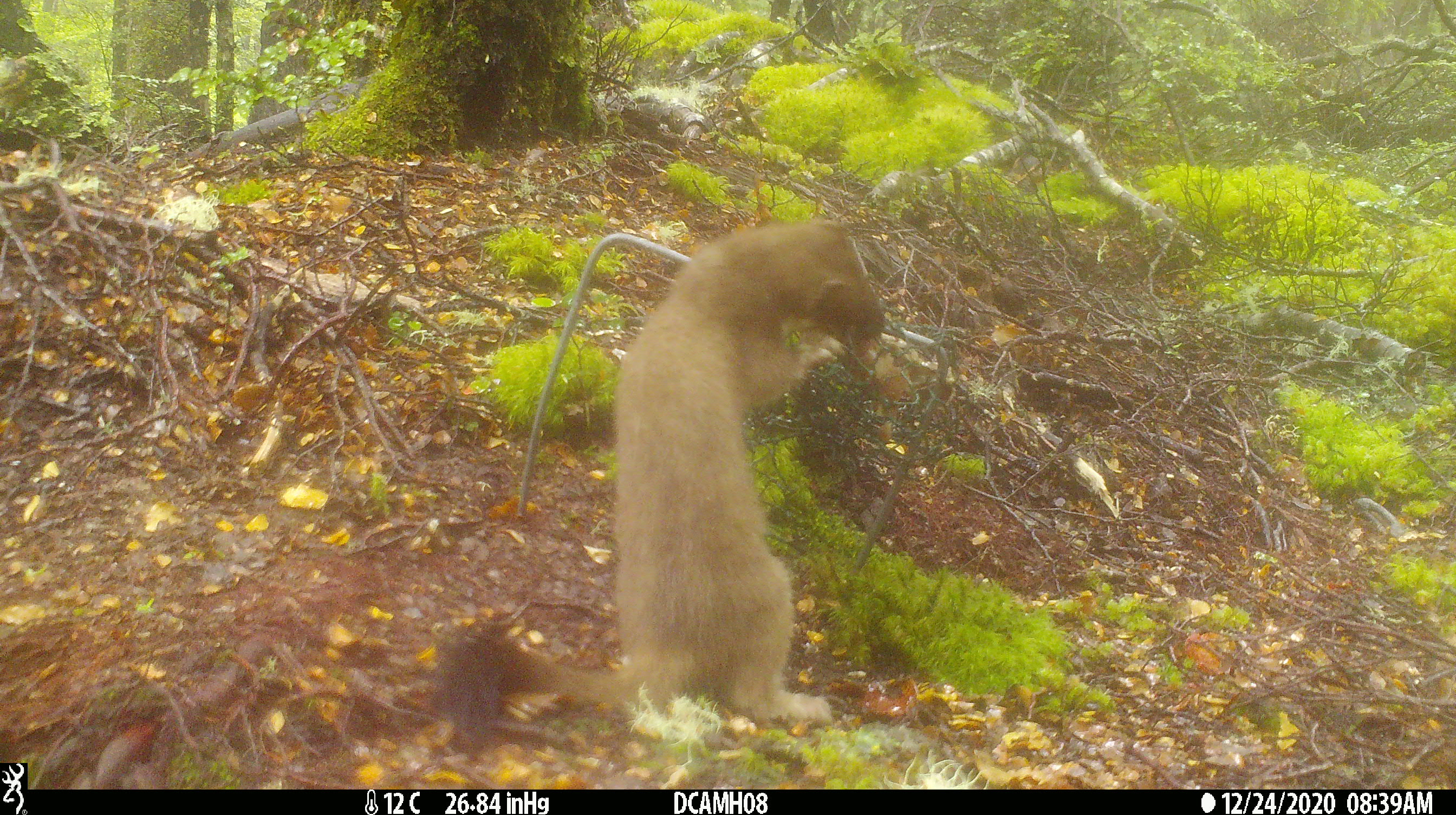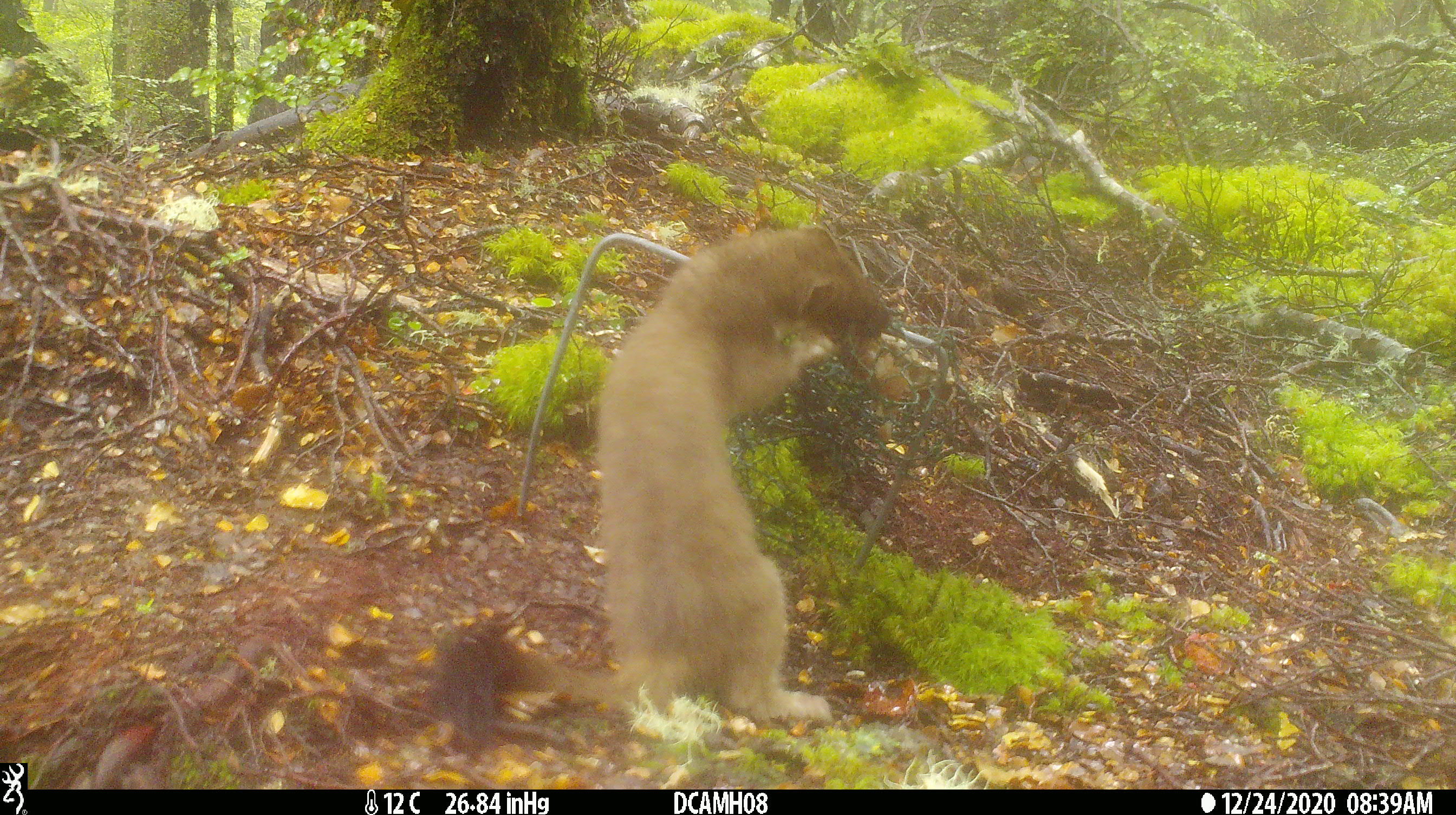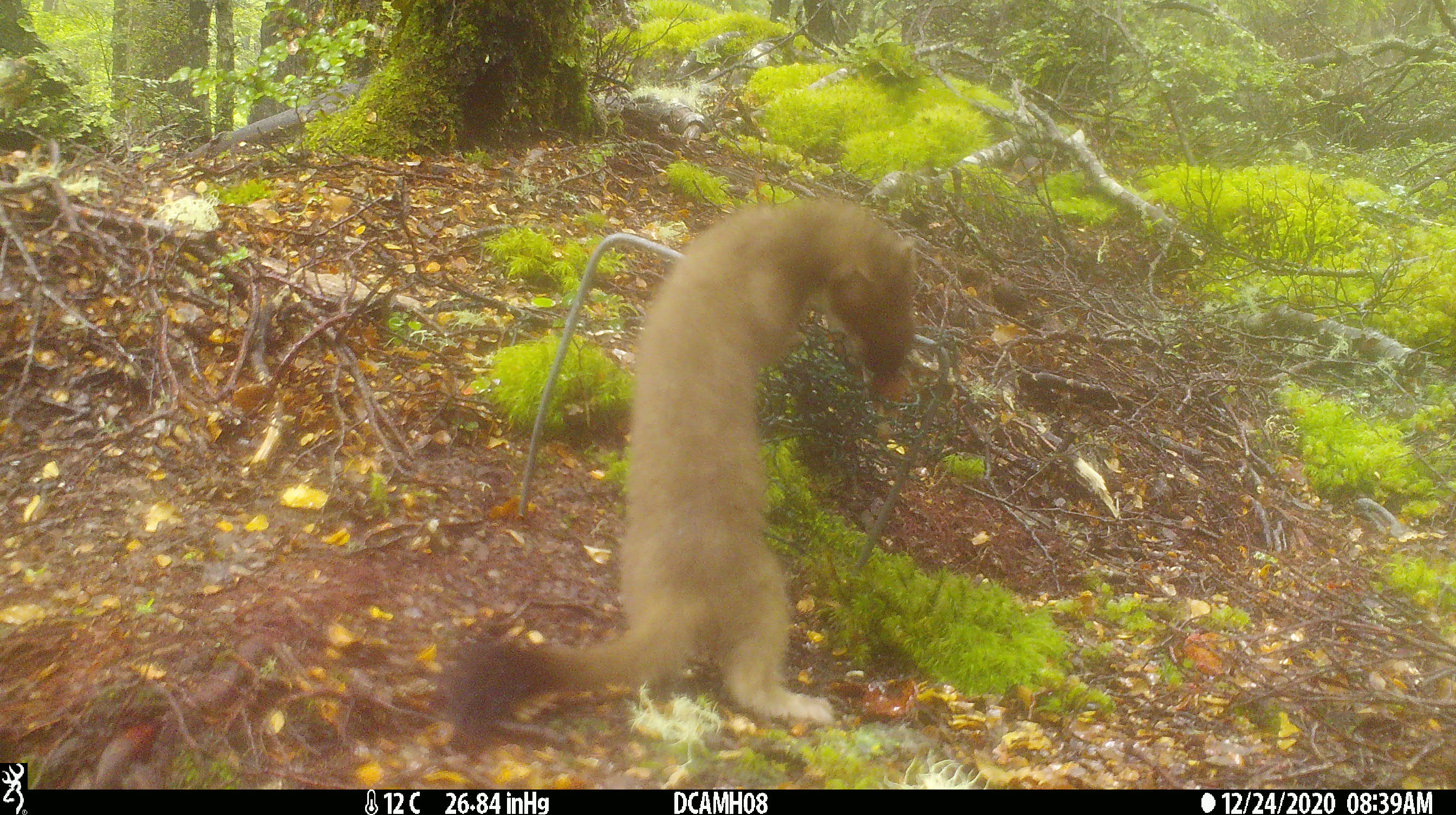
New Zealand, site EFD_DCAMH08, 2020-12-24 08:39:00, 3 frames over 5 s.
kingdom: Animalia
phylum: Chordata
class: Mammalia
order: Carnivora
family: Mustelidae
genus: Mustela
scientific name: Mustela erminea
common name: stoat